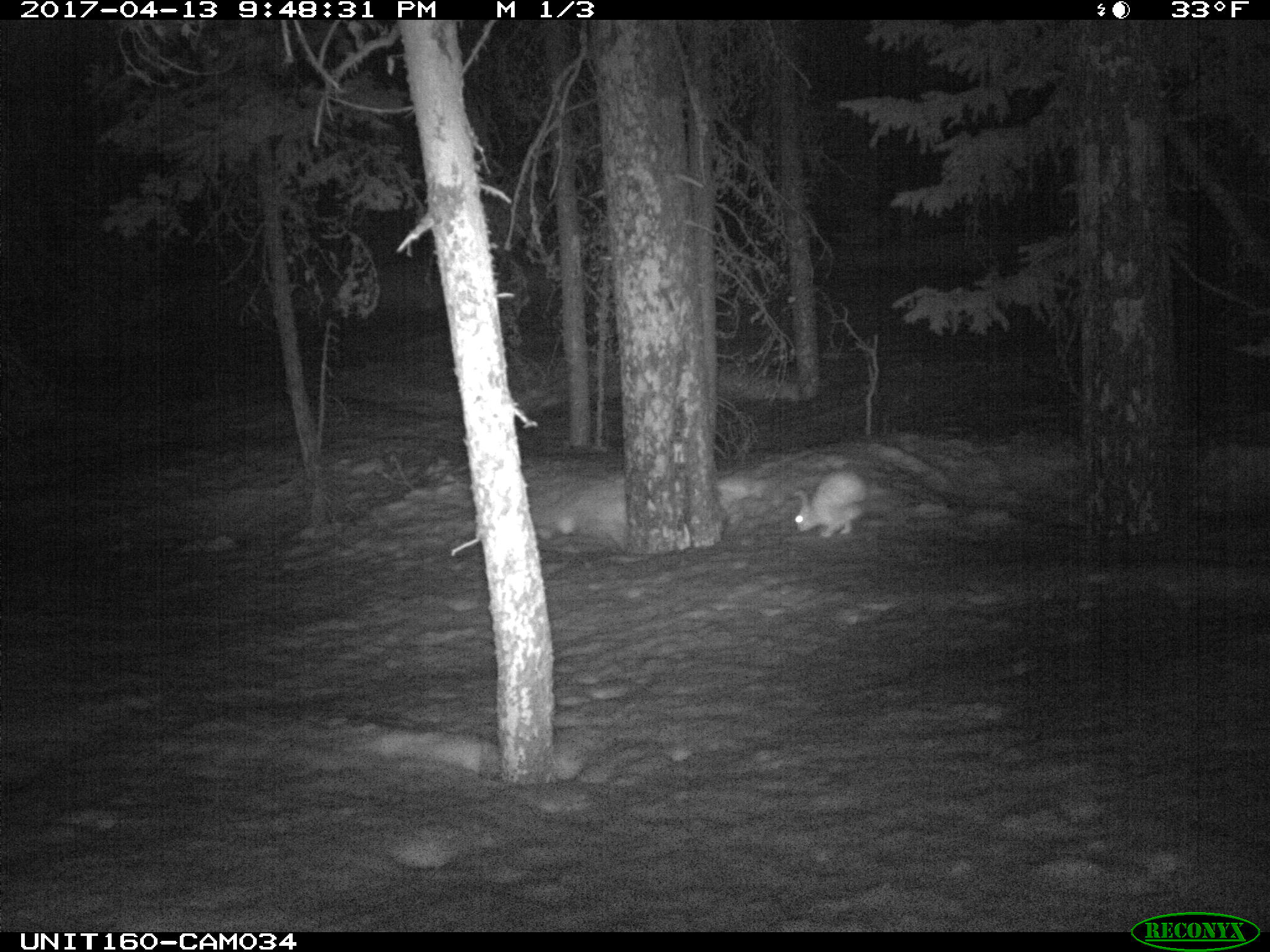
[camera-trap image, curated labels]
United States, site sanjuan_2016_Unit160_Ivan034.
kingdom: Animalia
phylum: Chordata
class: Mammalia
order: Lagomorpha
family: Leporidae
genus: Lepus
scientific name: Lepus americanus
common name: snowshoe hare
Lepus americanus (snowshoe hare).